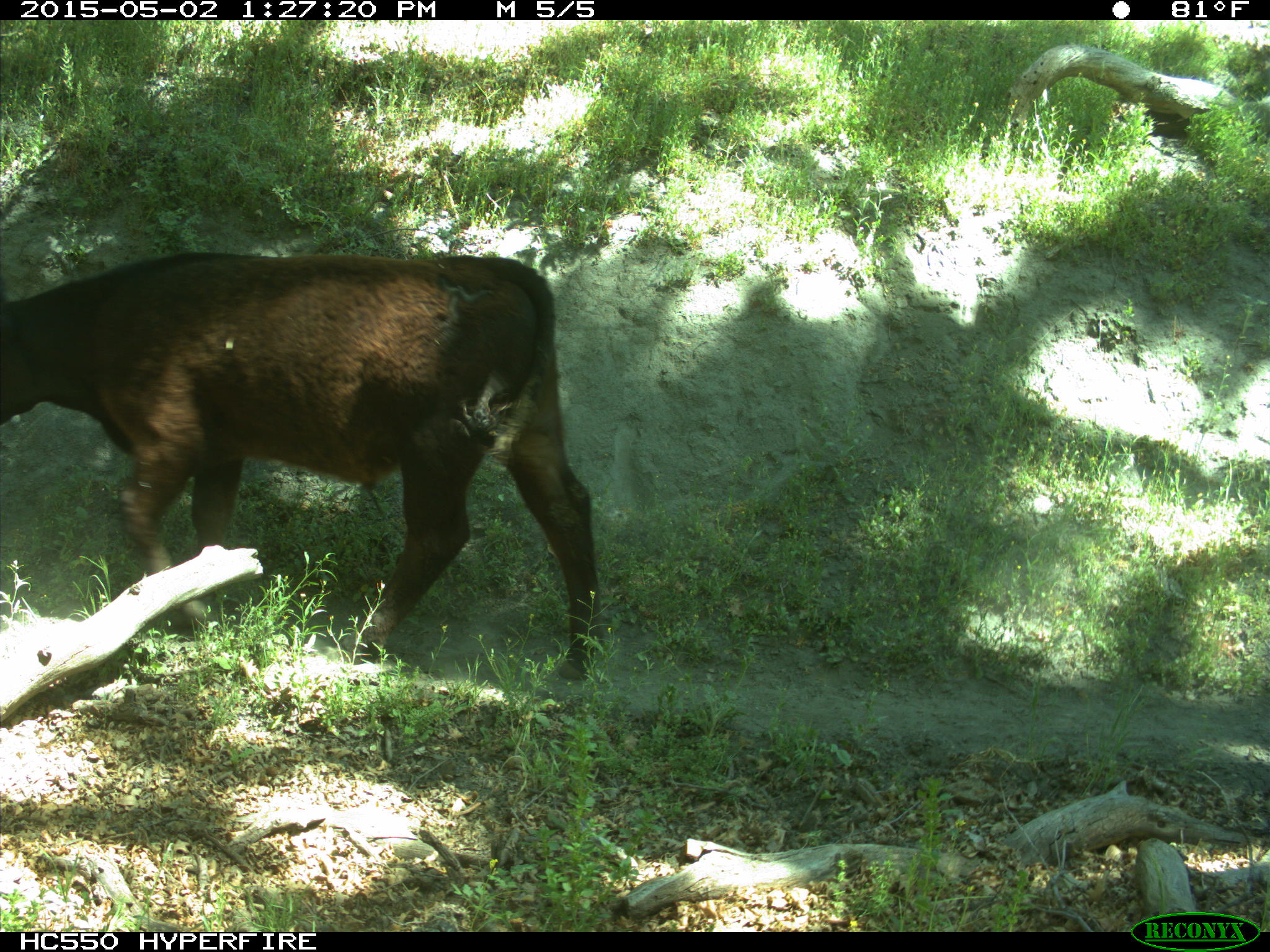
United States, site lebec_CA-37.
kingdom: Animalia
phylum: Chordata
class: Mammalia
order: Artiodactyla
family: Bovidae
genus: Bos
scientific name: Bos taurus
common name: domestic cow